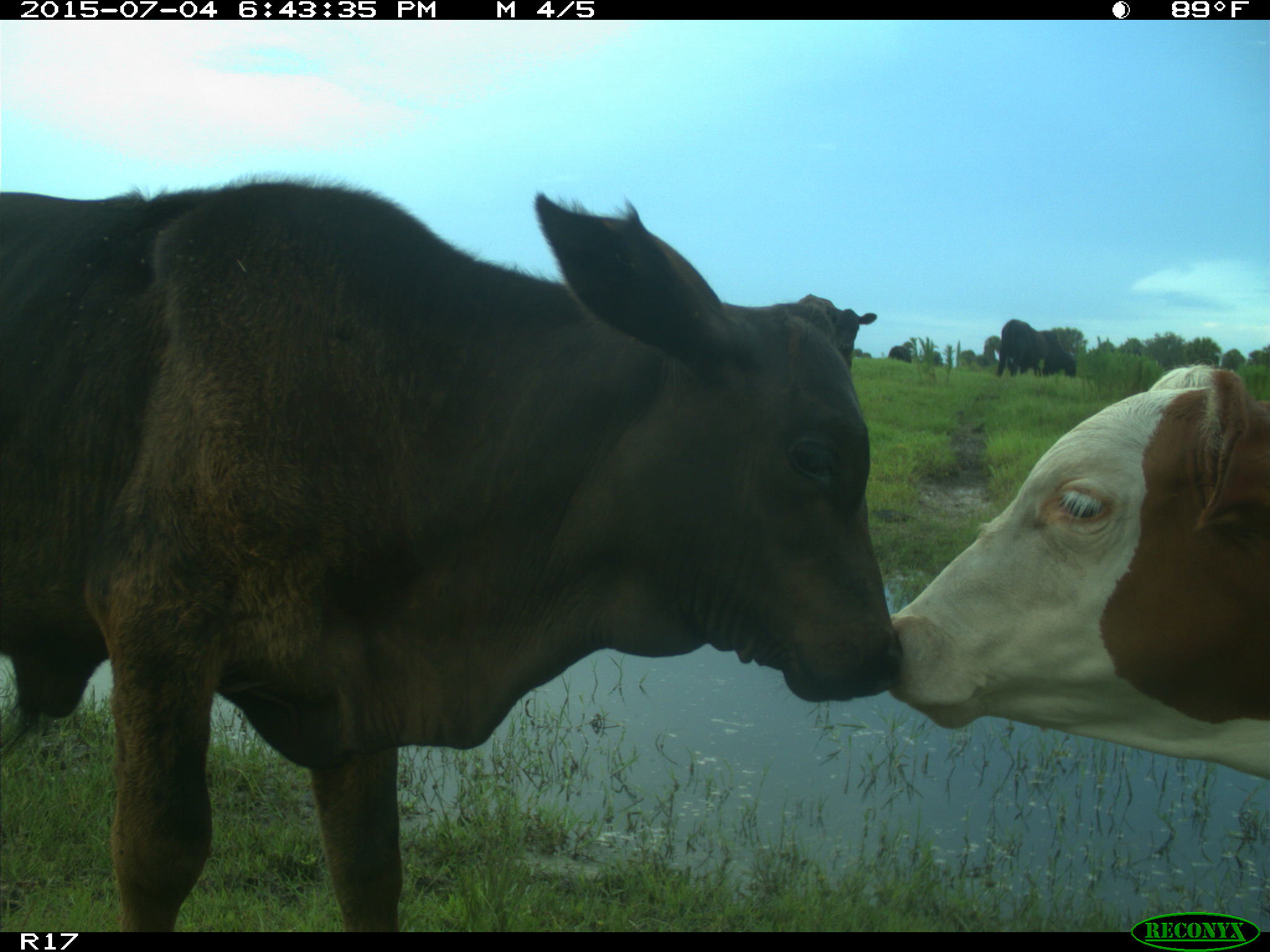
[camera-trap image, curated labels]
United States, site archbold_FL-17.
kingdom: Animalia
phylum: Chordata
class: Mammalia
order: Artiodactyla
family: Bovidae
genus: Bos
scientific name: Bos taurus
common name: domestic cow